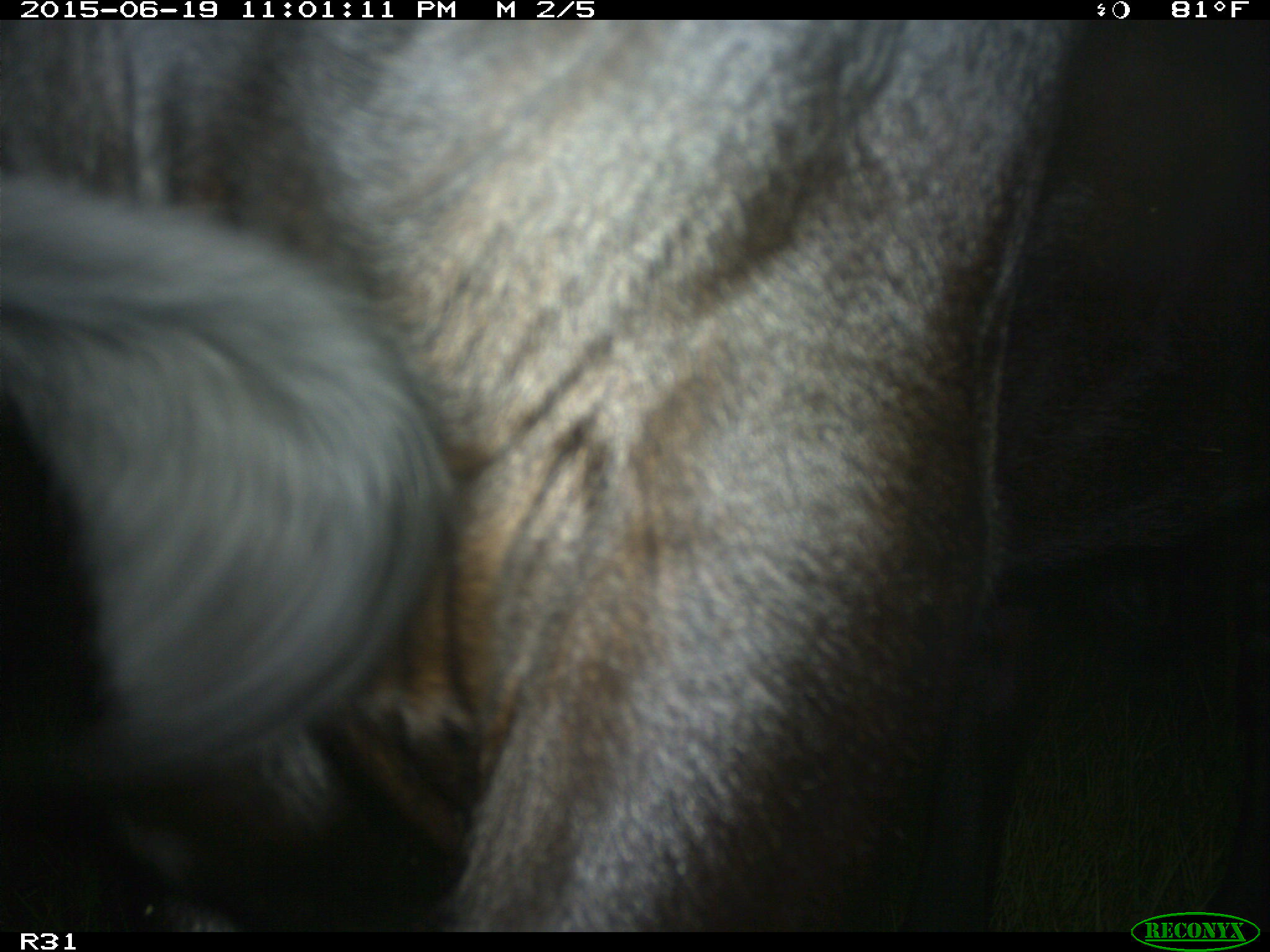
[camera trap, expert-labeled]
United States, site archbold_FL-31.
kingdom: Animalia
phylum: Chordata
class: Mammalia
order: Artiodactyla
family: Bovidae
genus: Bos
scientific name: Bos taurus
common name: domestic cow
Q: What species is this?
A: Bos taurus (domestic cow).